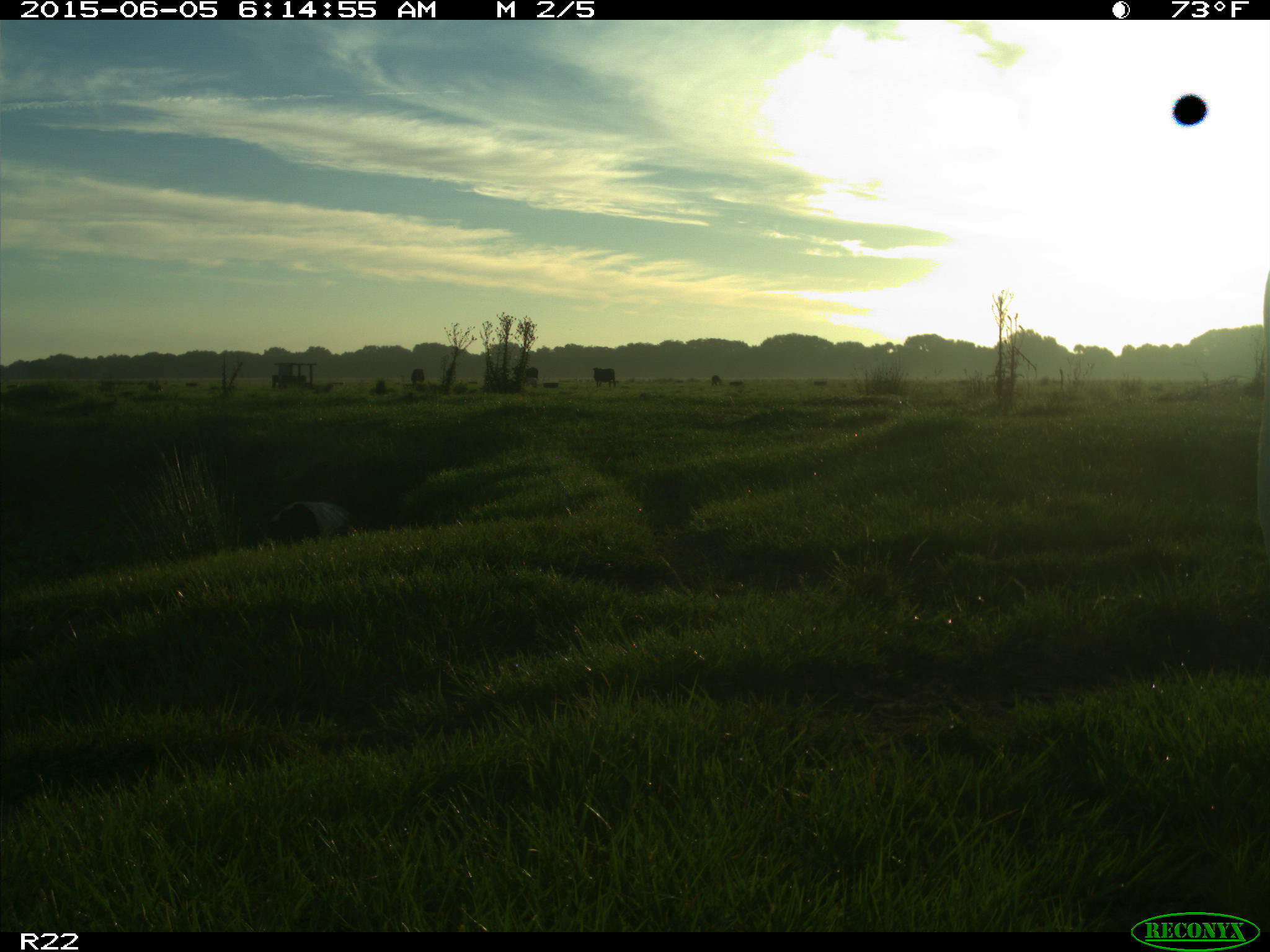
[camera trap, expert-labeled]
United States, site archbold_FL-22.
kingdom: Animalia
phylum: Chordata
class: Mammalia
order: Artiodactyla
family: Bovidae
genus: Bos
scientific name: Bos taurus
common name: domestic cow